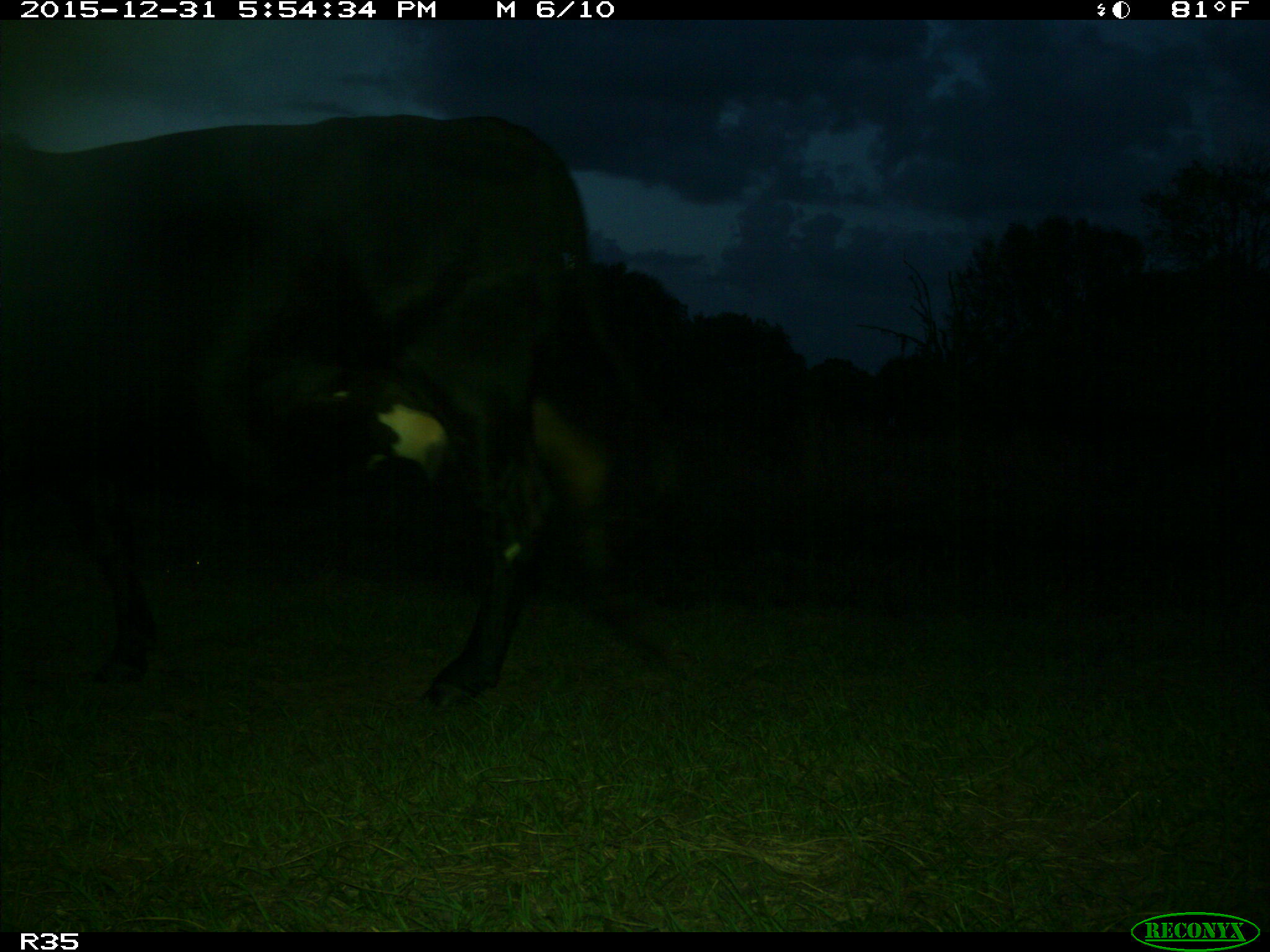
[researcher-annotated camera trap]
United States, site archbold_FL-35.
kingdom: Animalia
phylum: Chordata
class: Mammalia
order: Artiodactyla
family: Bovidae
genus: Bos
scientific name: Bos taurus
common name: domestic cow